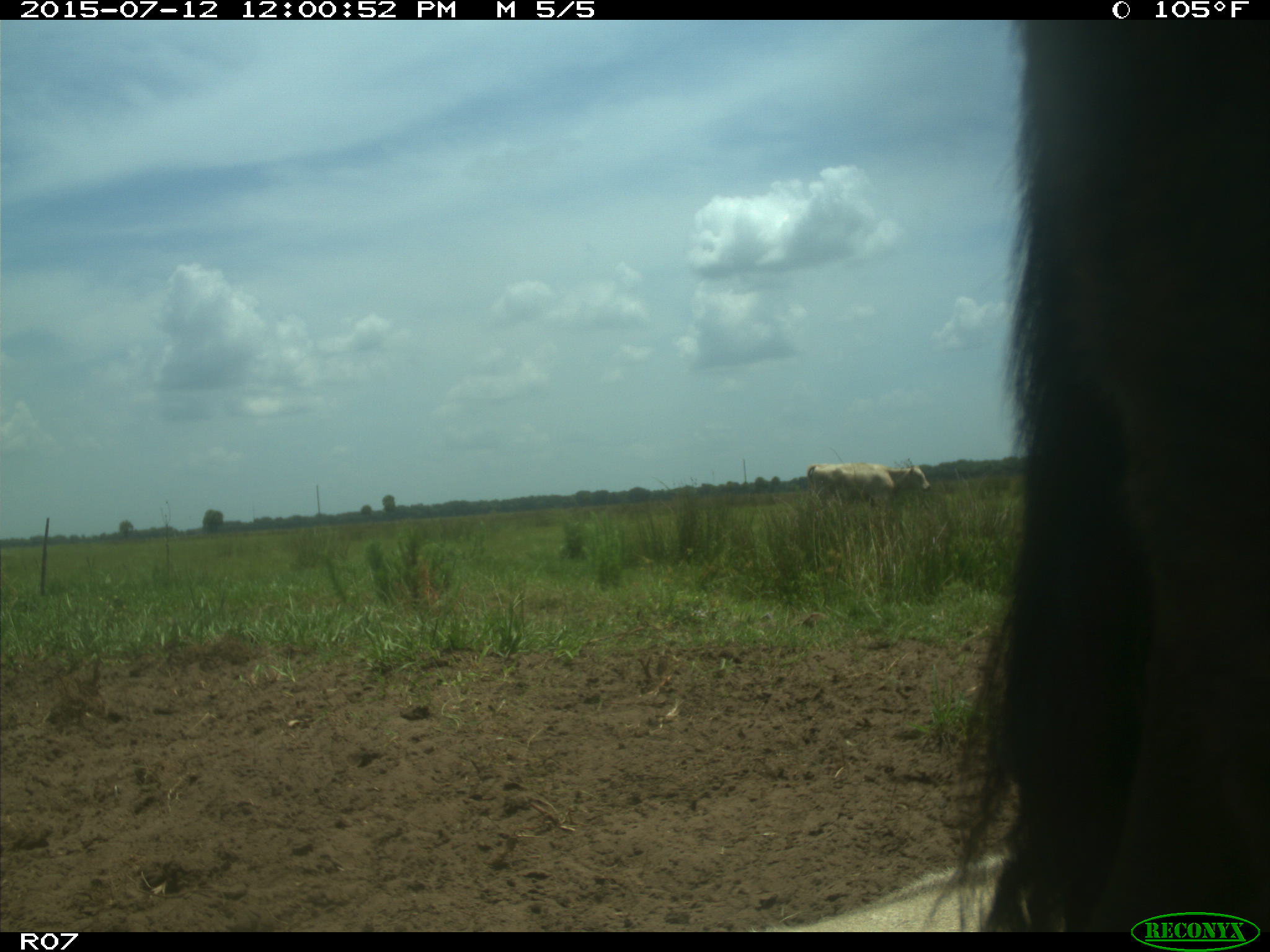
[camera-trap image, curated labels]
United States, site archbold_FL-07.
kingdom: Animalia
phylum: Chordata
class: Mammalia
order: Artiodactyla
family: Bovidae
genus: Bos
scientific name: Bos taurus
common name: domestic cow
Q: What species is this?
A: Bos taurus (domestic cow).